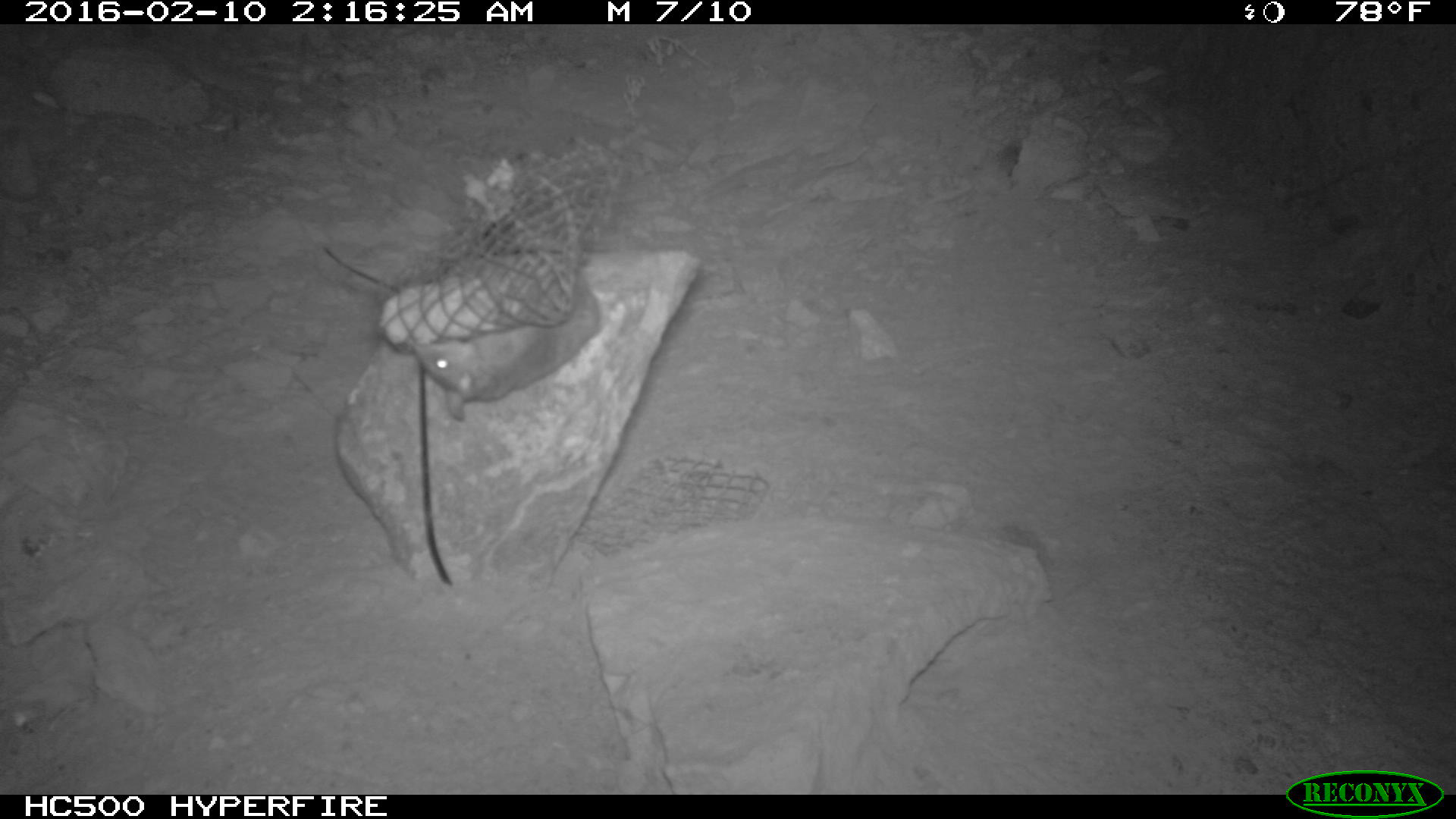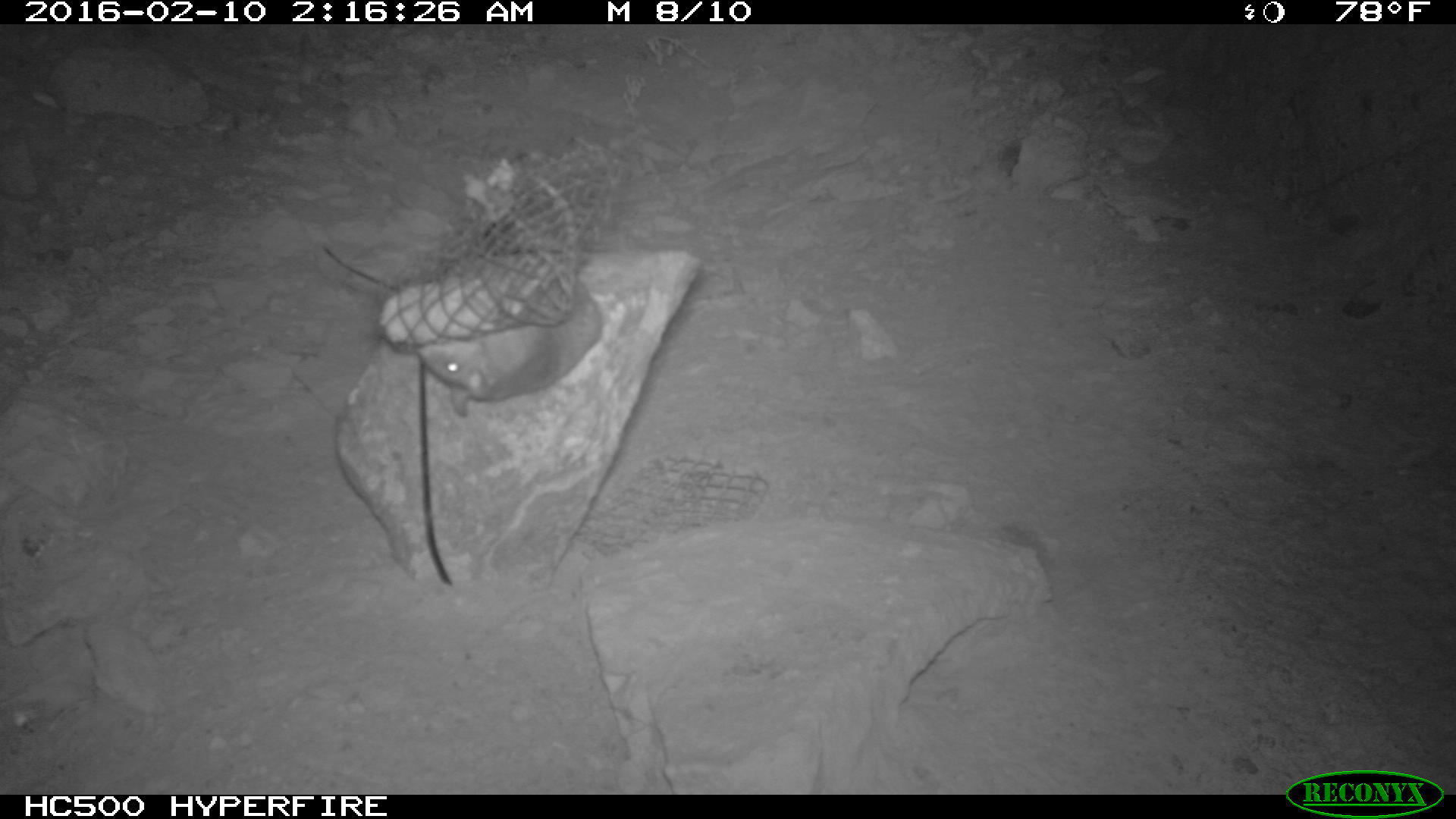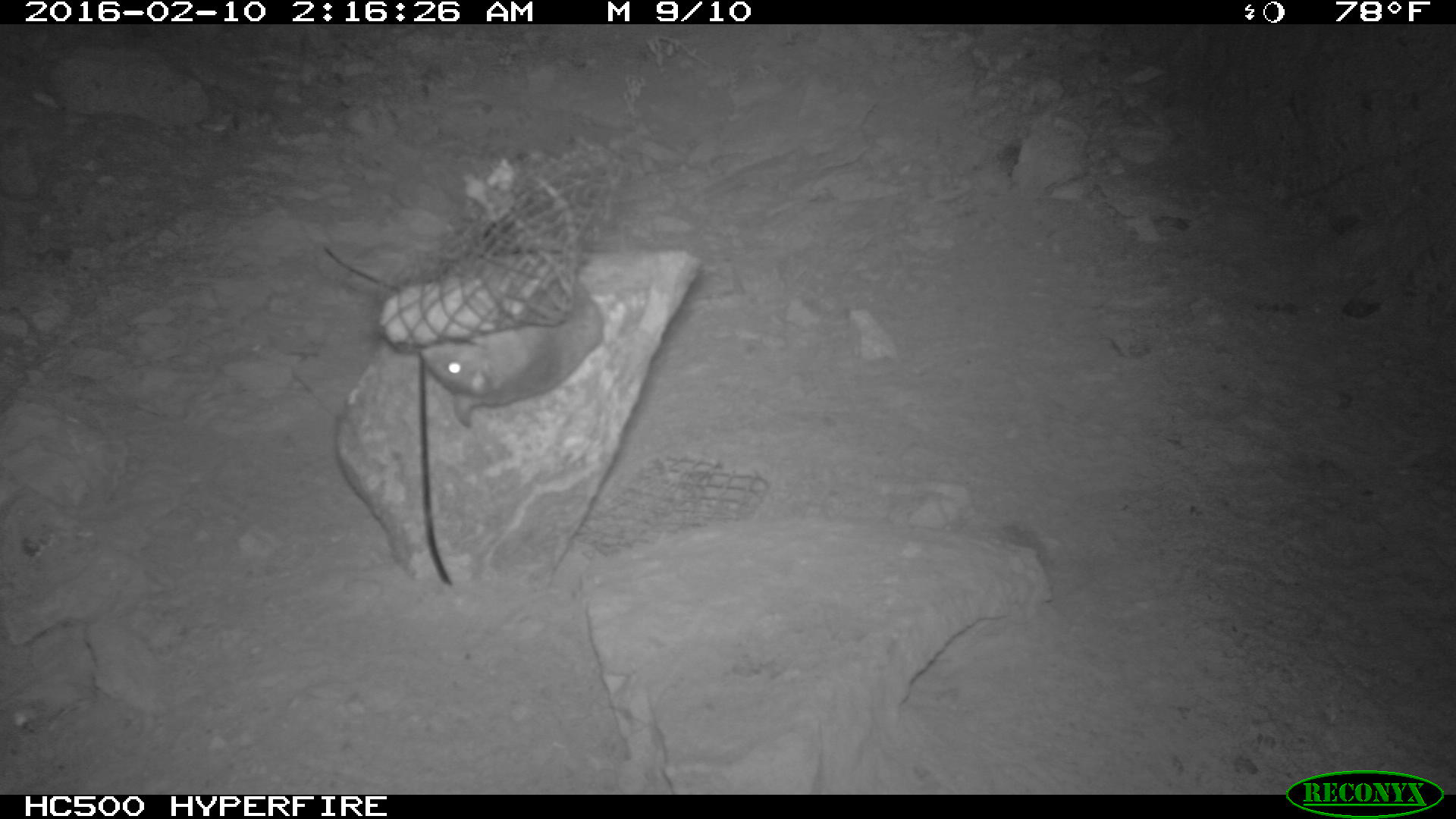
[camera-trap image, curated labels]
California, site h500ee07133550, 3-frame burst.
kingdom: Animalia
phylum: Chordata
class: Mammalia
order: Rodentia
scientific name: Rodentia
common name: rodent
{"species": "rodent (Rodentia)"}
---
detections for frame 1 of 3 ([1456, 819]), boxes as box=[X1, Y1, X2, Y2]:
rodent: box=[413, 179, 604, 420]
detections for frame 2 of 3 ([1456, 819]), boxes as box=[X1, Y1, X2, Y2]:
rodent: box=[411, 263, 604, 419]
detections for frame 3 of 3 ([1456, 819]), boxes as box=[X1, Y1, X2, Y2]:
rodent: box=[418, 287, 603, 425]